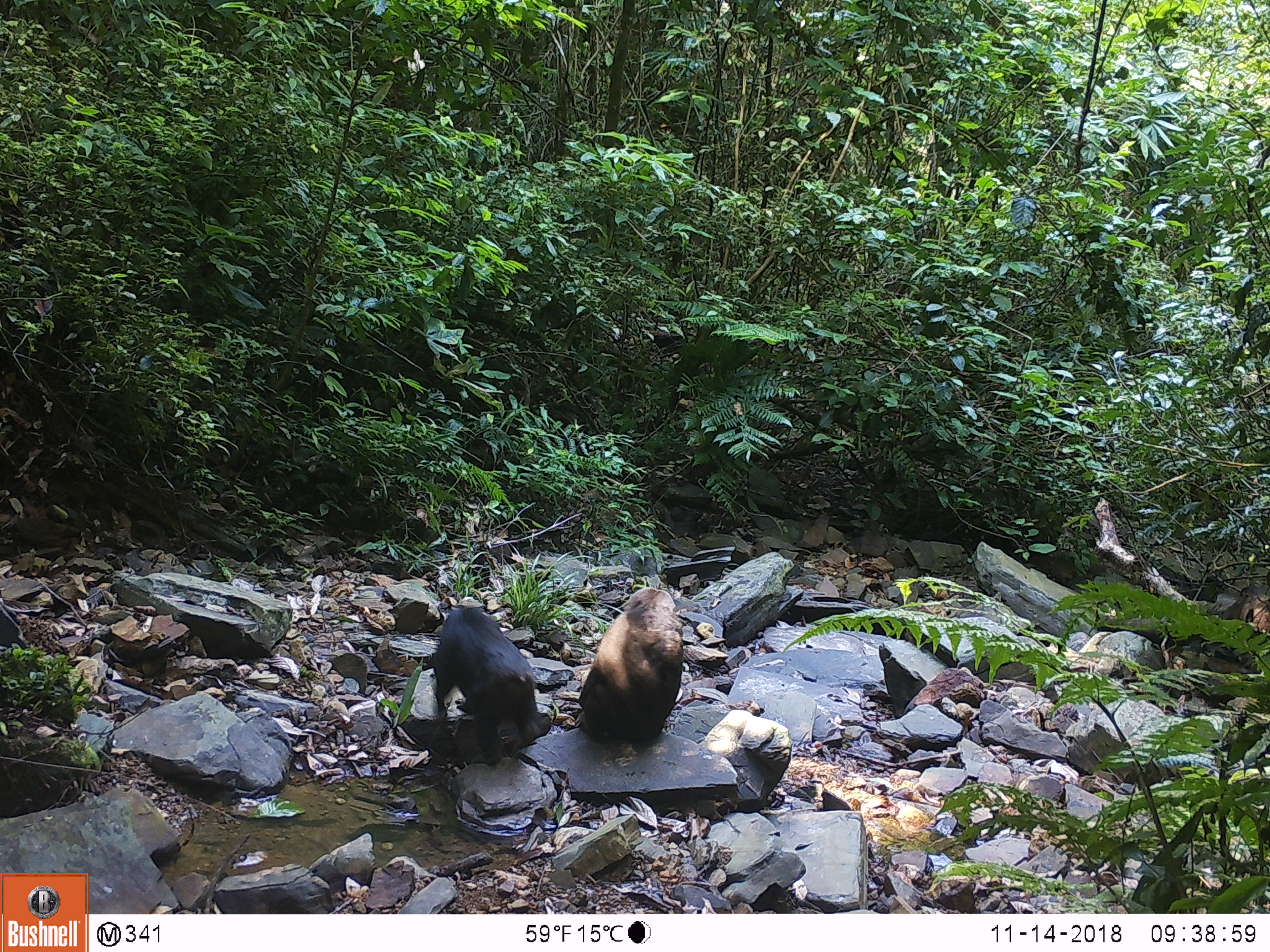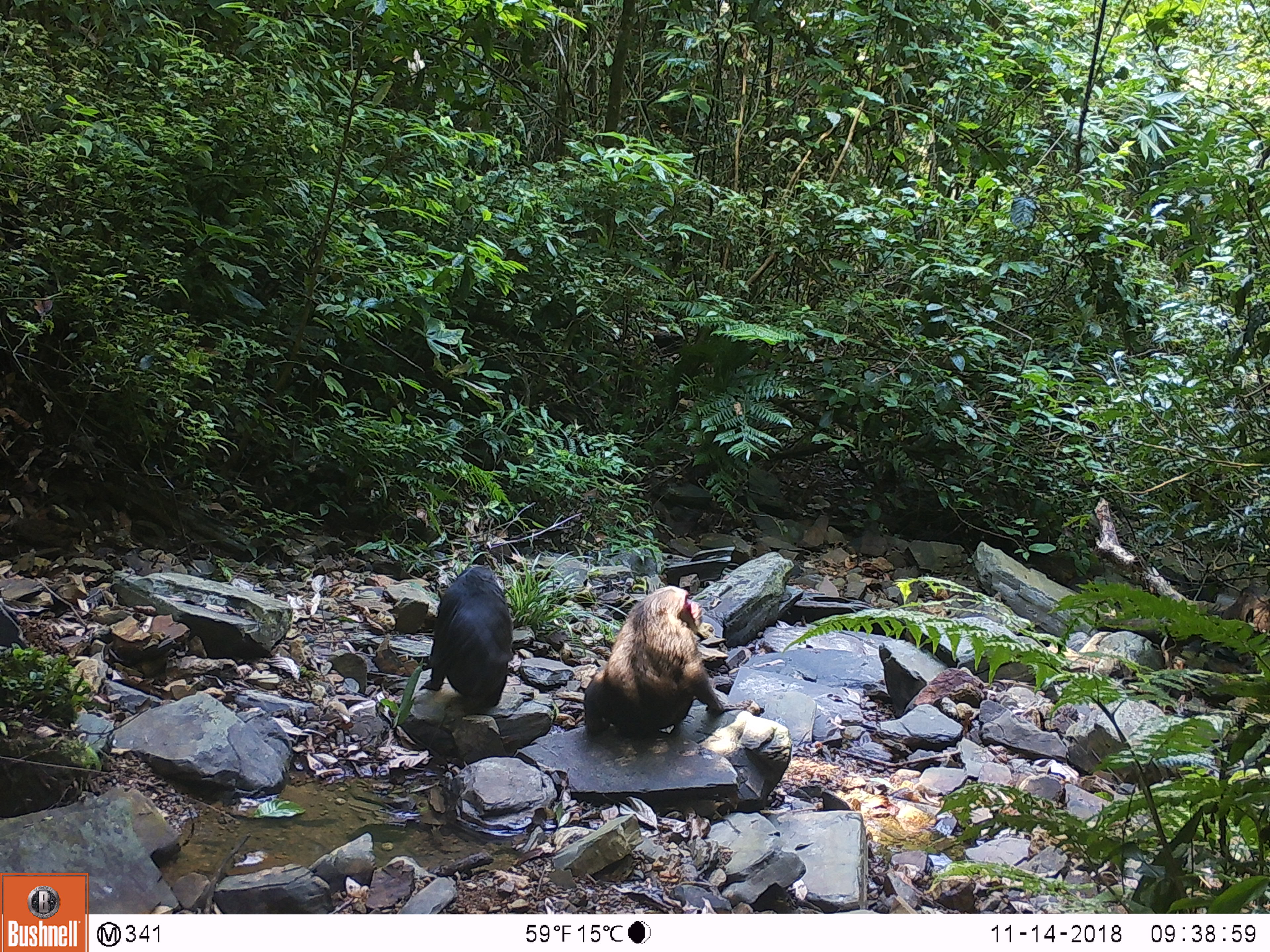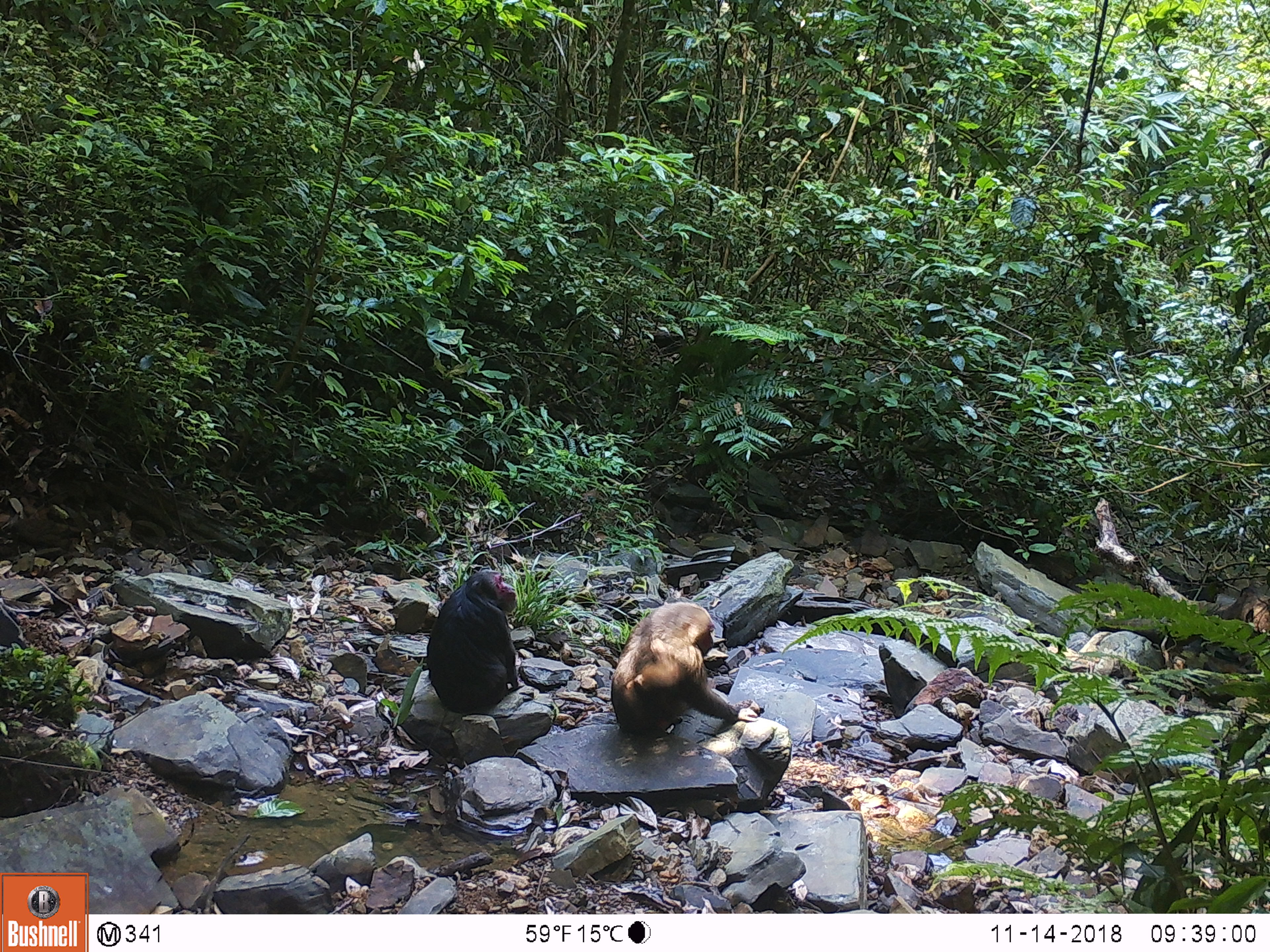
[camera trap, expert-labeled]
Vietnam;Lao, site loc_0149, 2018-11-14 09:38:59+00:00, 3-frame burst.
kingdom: Animalia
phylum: Chordata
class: Mammalia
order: Primates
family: Cercopithecidae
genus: Macaca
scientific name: Macaca arctoides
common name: stump-tailed macaque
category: stump tailed macaque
Stump tailed macaque (stump-tailed macaque) (Macaca arctoides). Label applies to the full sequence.